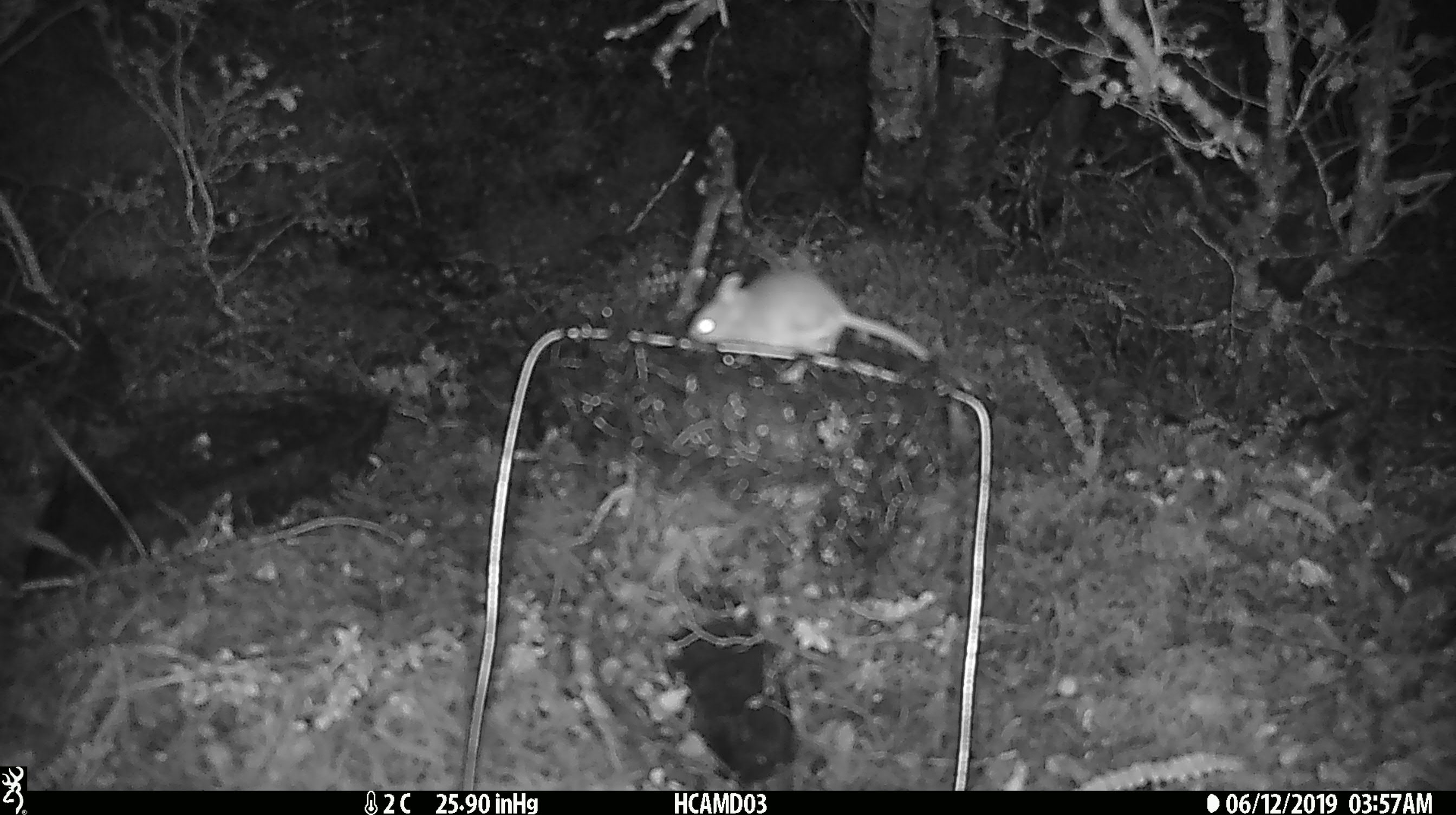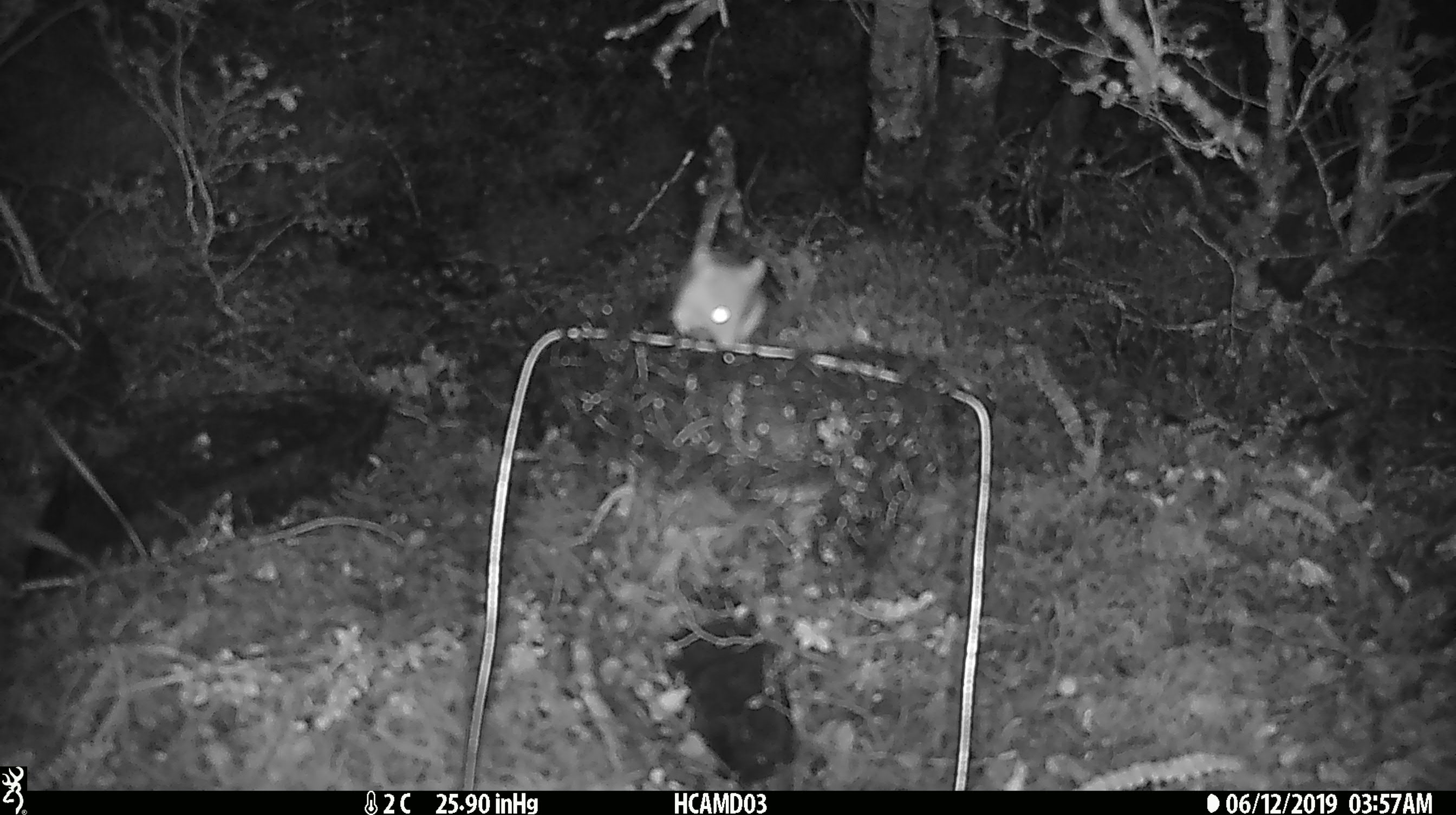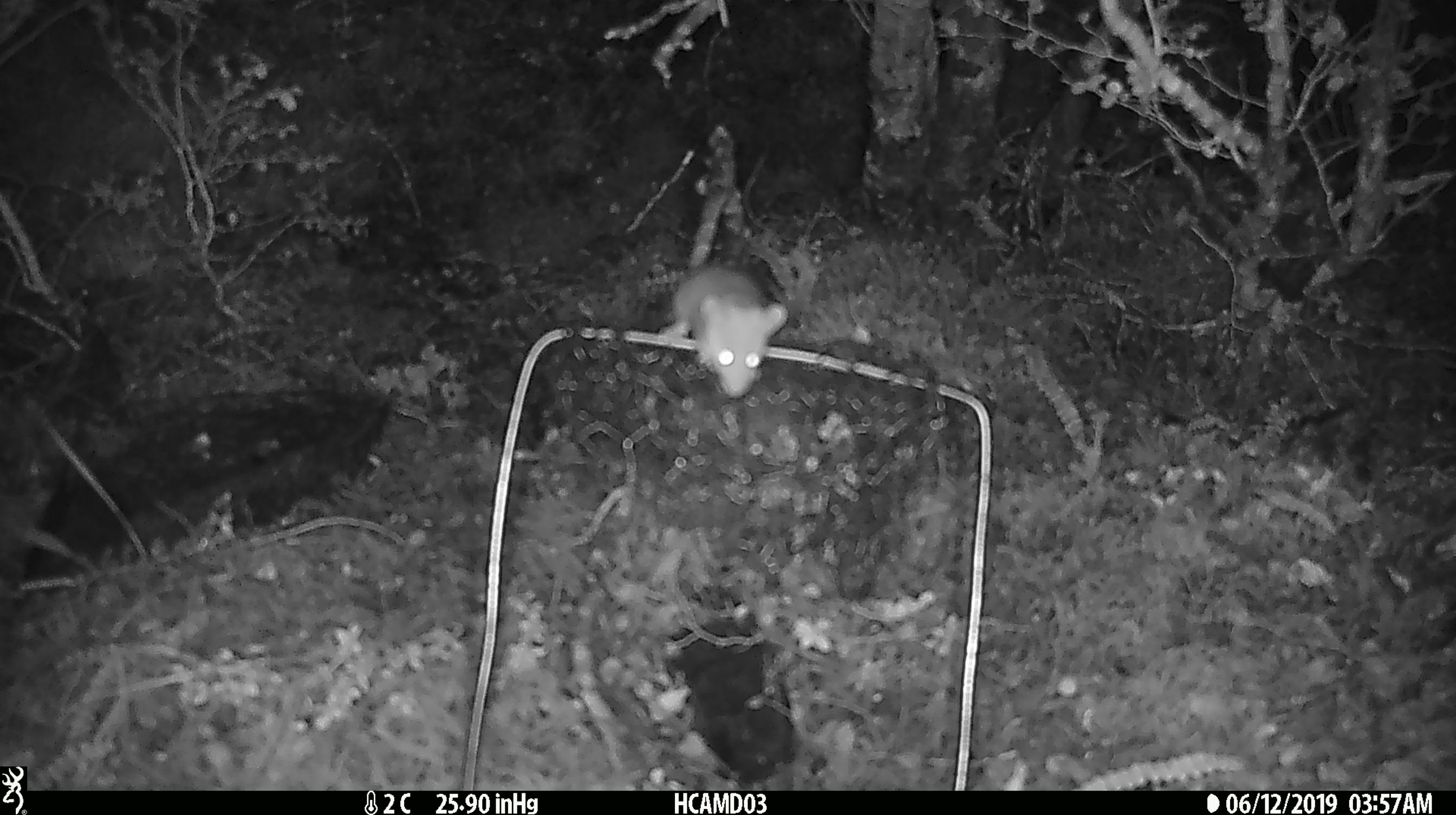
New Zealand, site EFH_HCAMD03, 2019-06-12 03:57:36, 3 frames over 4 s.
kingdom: Animalia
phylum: Chordata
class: Mammalia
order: Rodentia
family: Muridae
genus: Mus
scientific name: Mus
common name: mouse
Mouse (Mus).